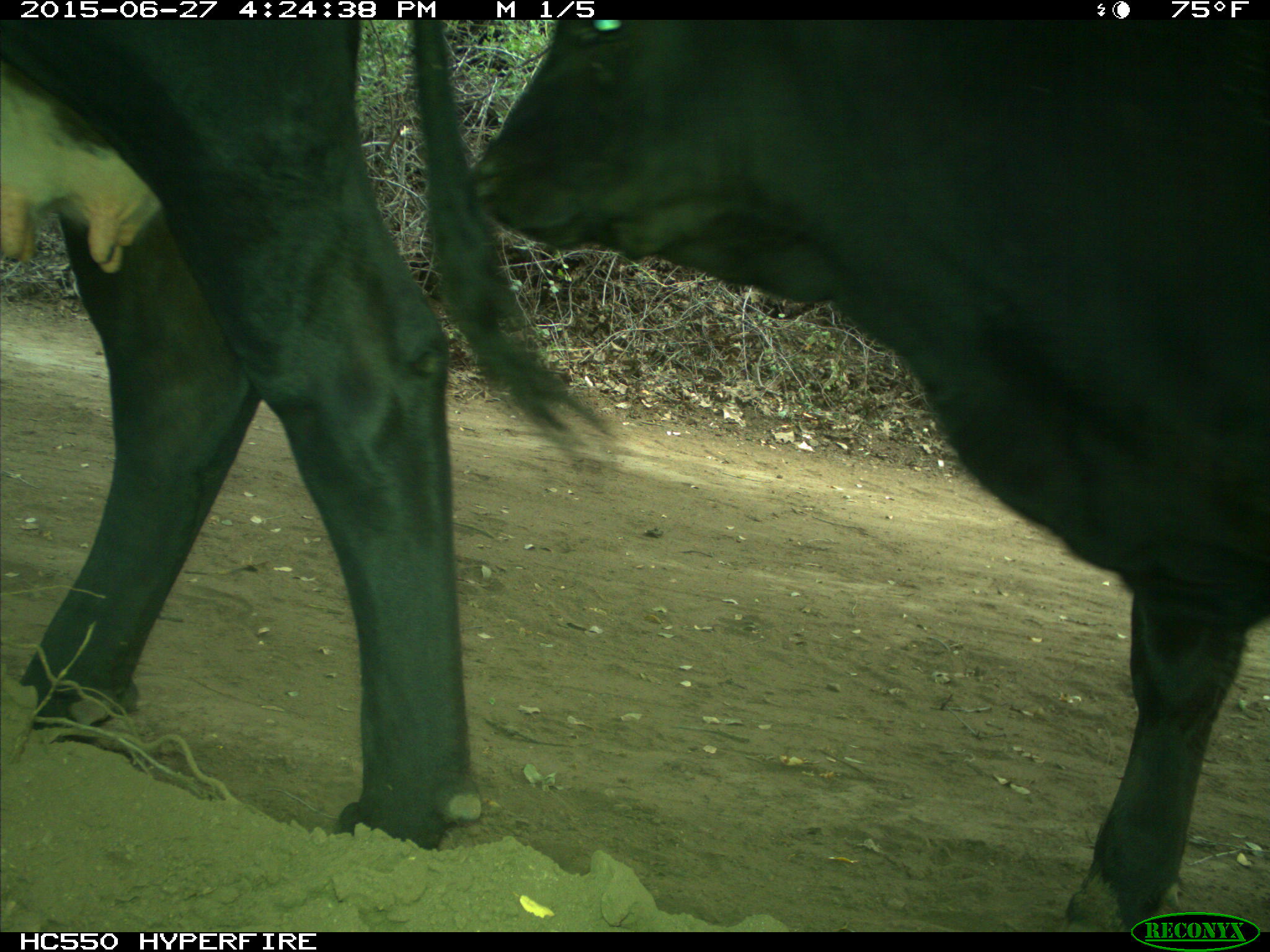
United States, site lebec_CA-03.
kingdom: Animalia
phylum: Chordata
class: Mammalia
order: Artiodactyla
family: Bovidae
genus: Bos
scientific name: Bos taurus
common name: domestic cow